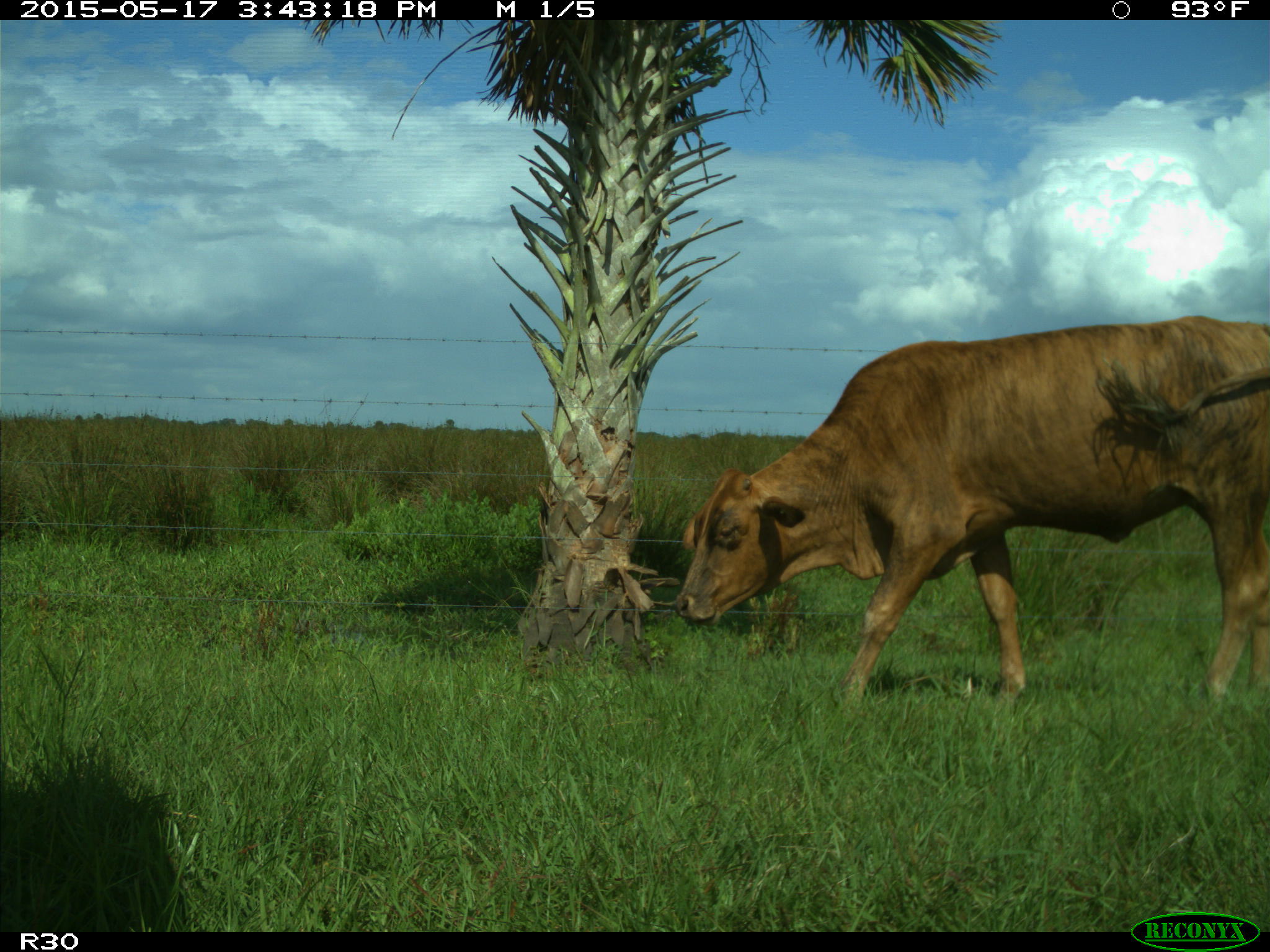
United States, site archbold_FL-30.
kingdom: Animalia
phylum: Chordata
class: Mammalia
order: Artiodactyla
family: Bovidae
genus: Bos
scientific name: Bos taurus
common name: domestic cow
Bos taurus (domestic cow).